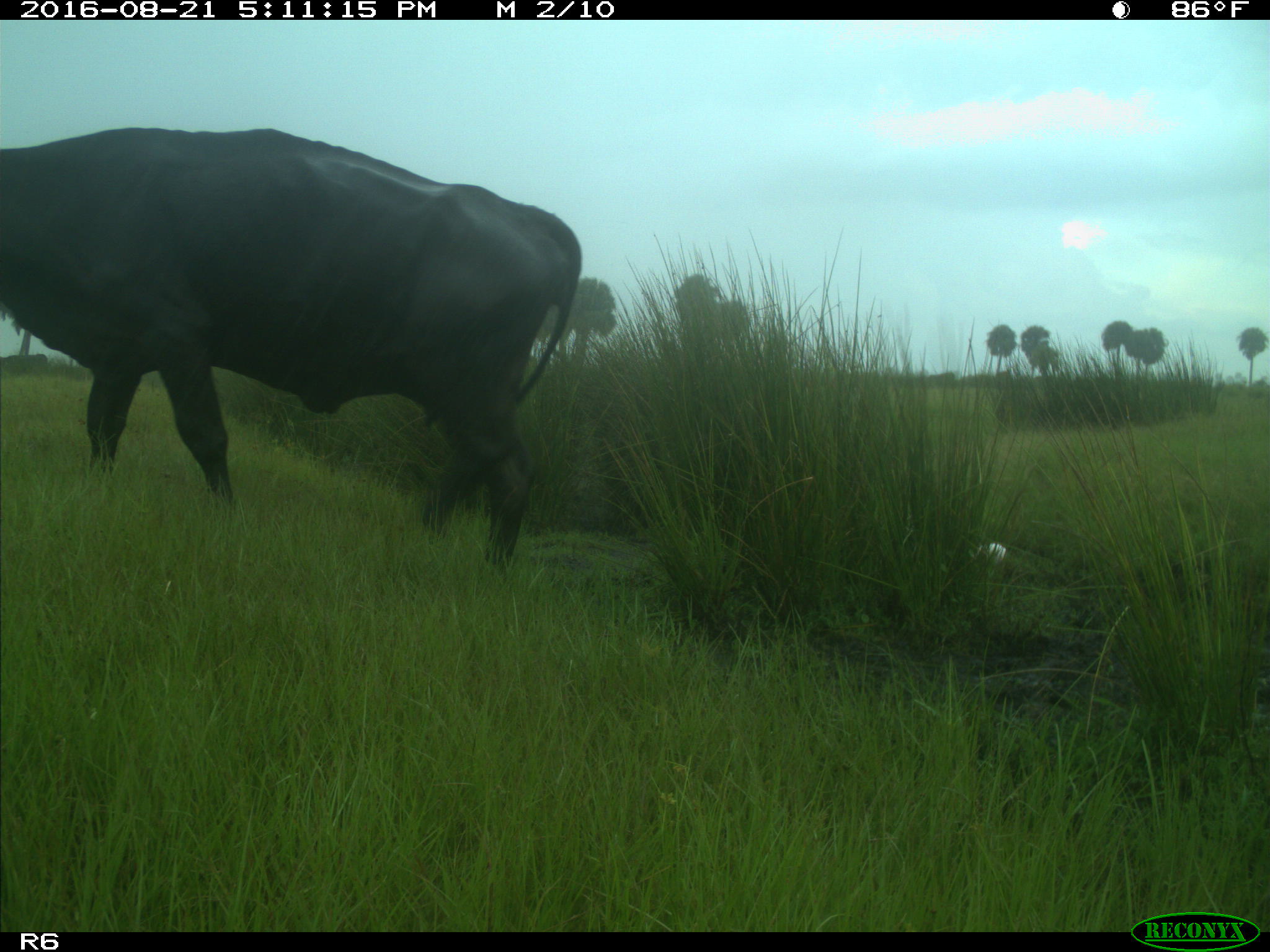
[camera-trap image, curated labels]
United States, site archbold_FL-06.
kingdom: Animalia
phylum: Chordata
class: Mammalia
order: Artiodactyla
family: Bovidae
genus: Bos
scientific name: Bos taurus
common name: domestic cow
Bos taurus (domestic cow).